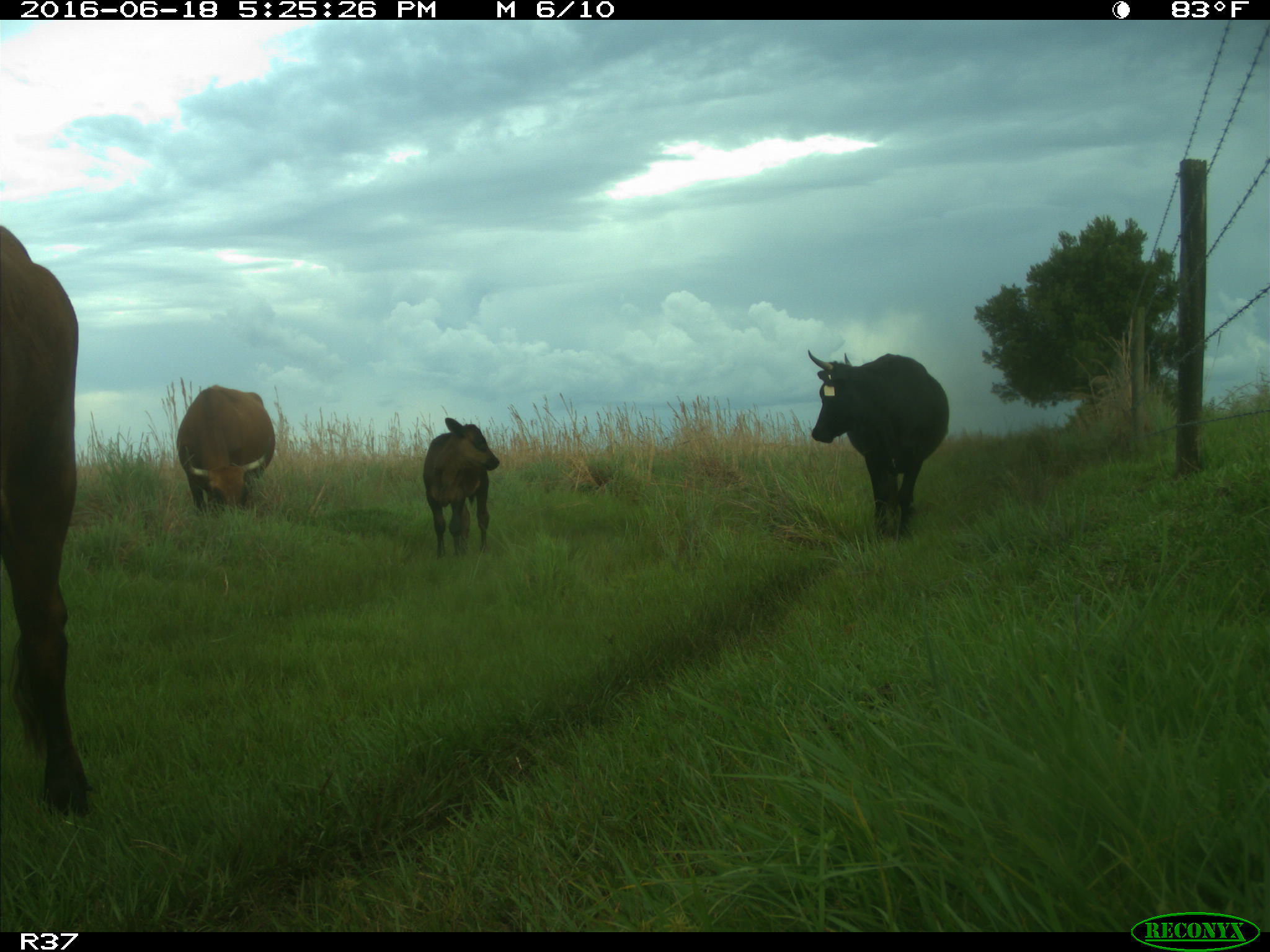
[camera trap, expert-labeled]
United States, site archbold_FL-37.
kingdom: Animalia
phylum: Chordata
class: Mammalia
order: Artiodactyla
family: Bovidae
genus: Bos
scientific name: Bos taurus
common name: domestic cow